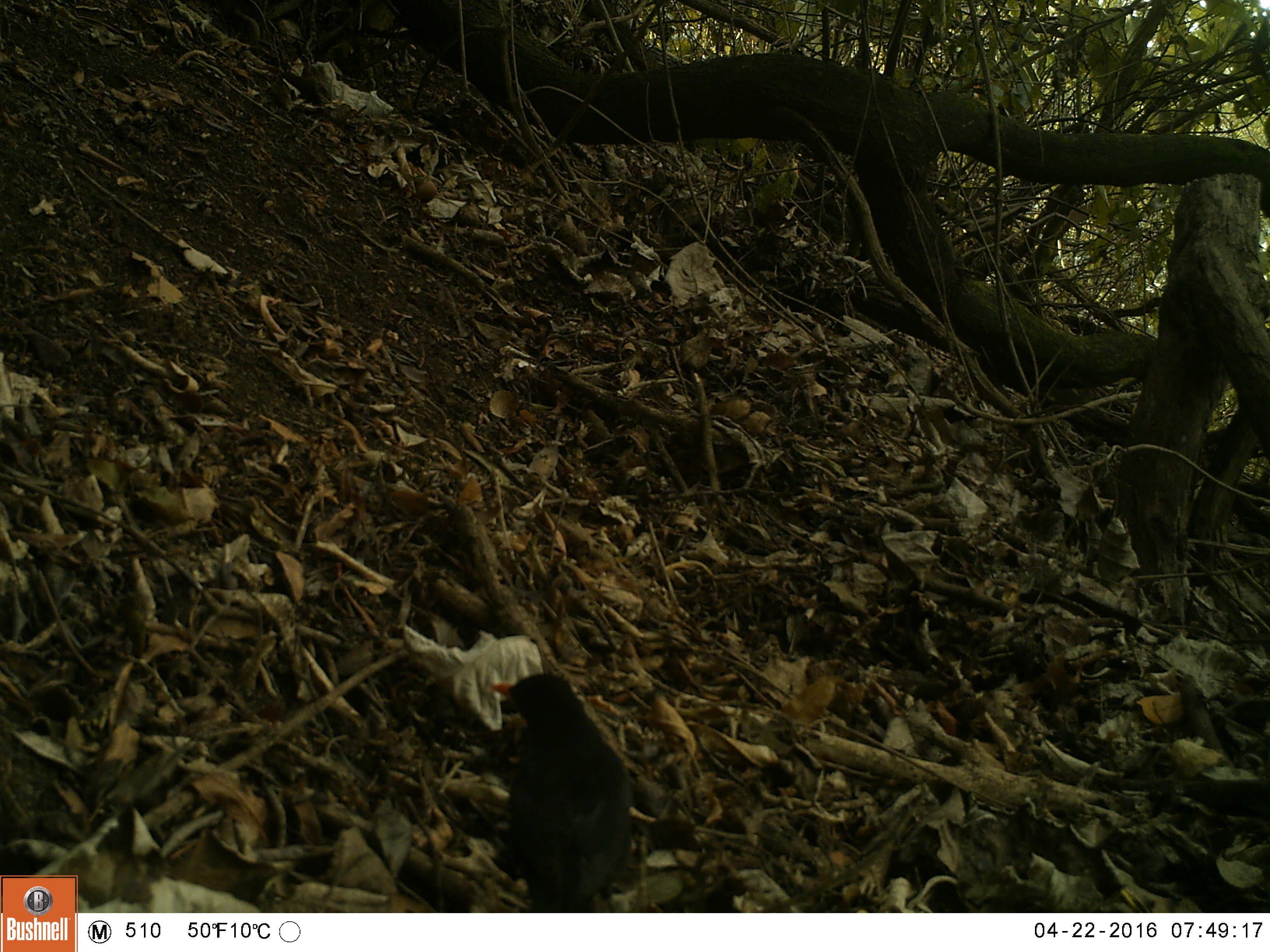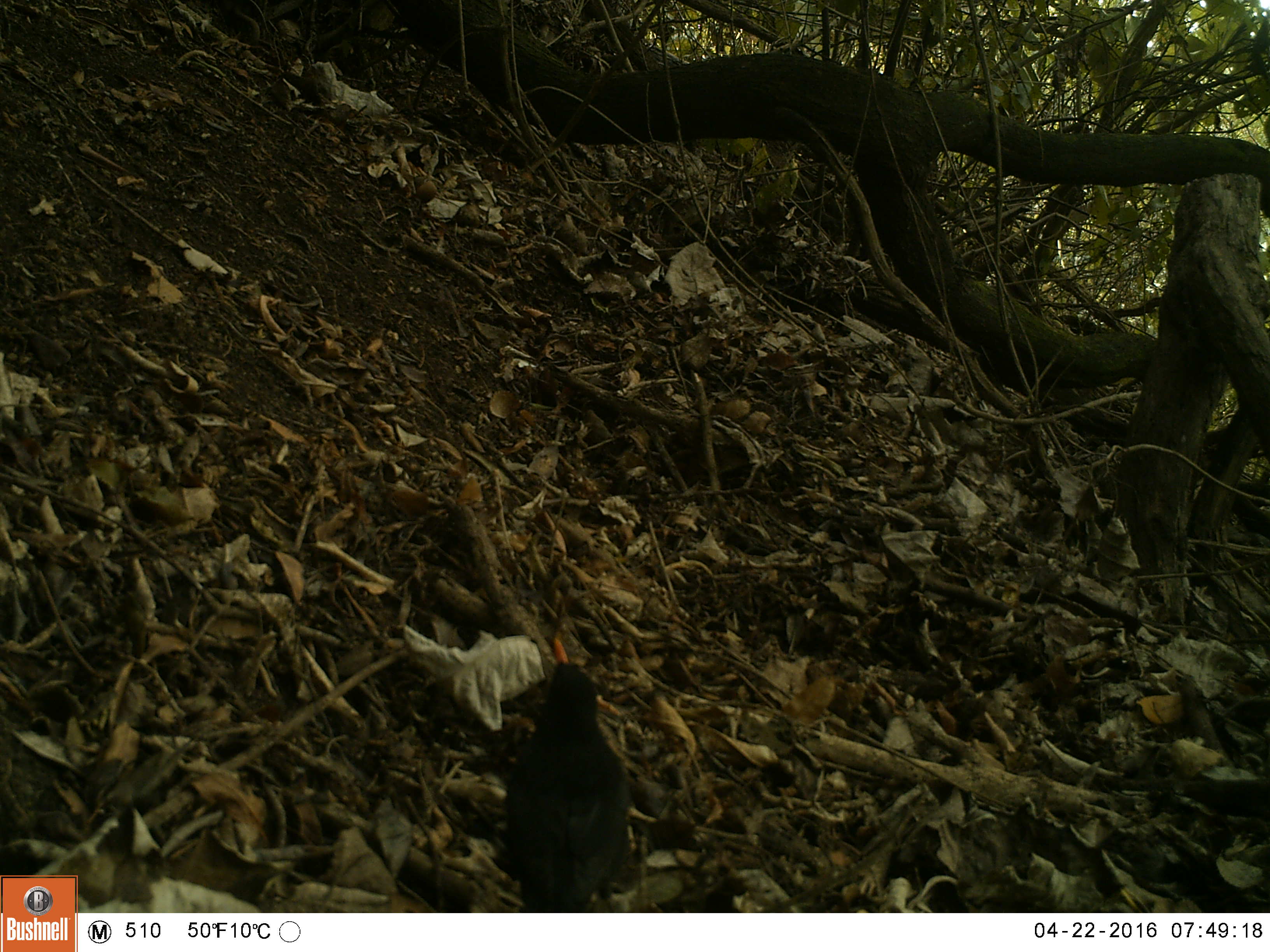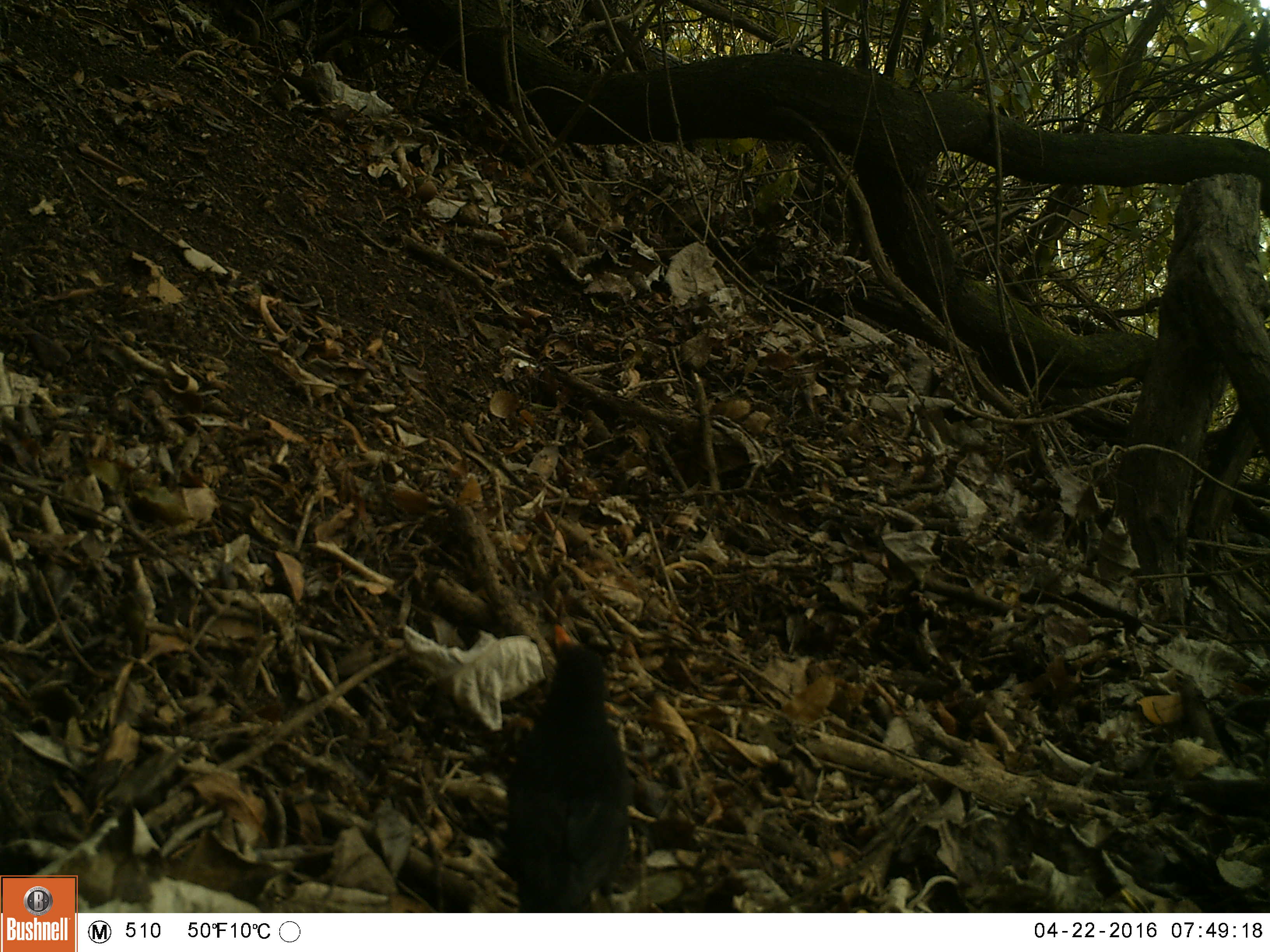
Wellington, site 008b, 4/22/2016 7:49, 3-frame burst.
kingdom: Animalia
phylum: Chordata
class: Aves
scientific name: Aves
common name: bird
Bird (Aves).